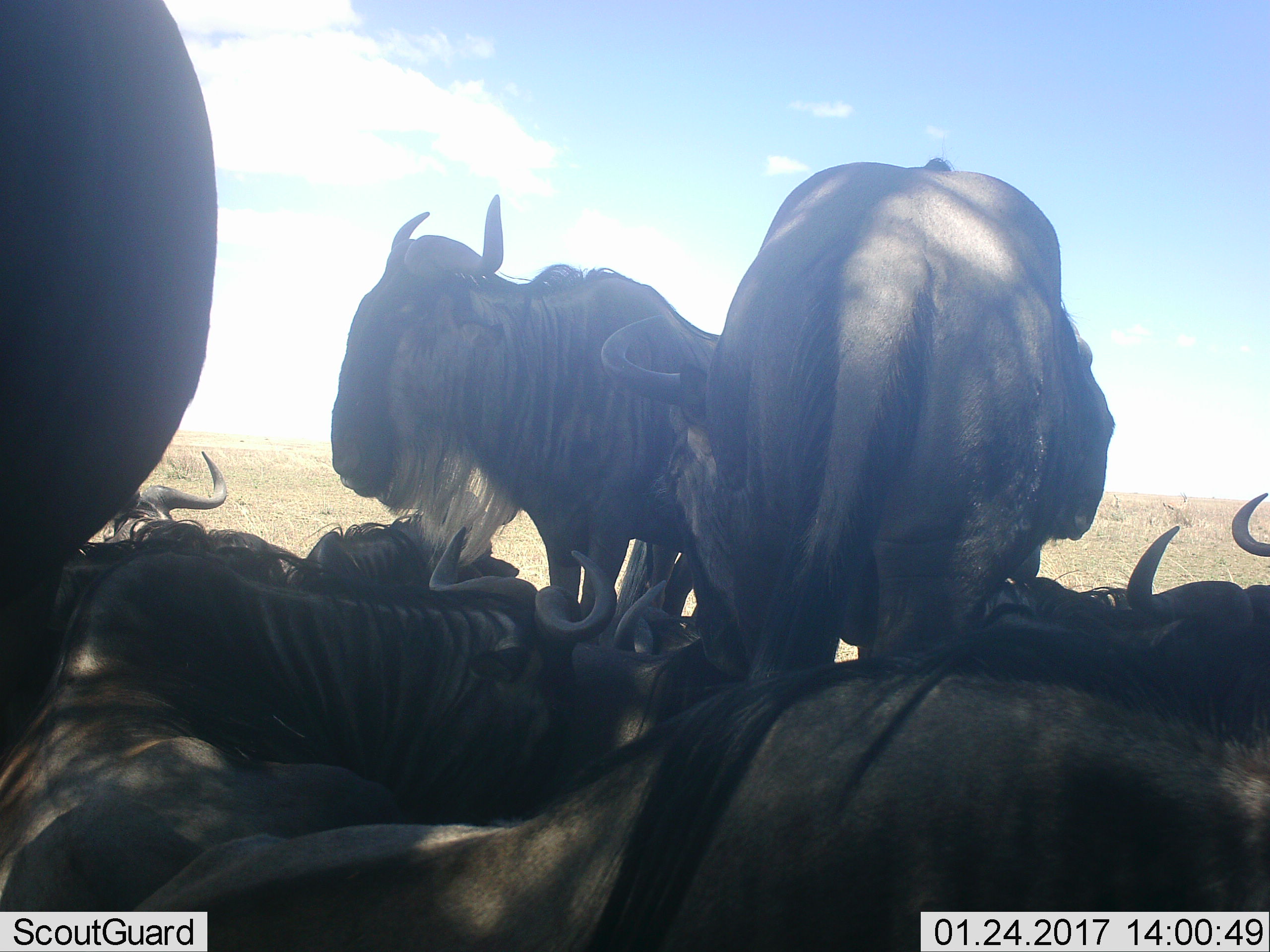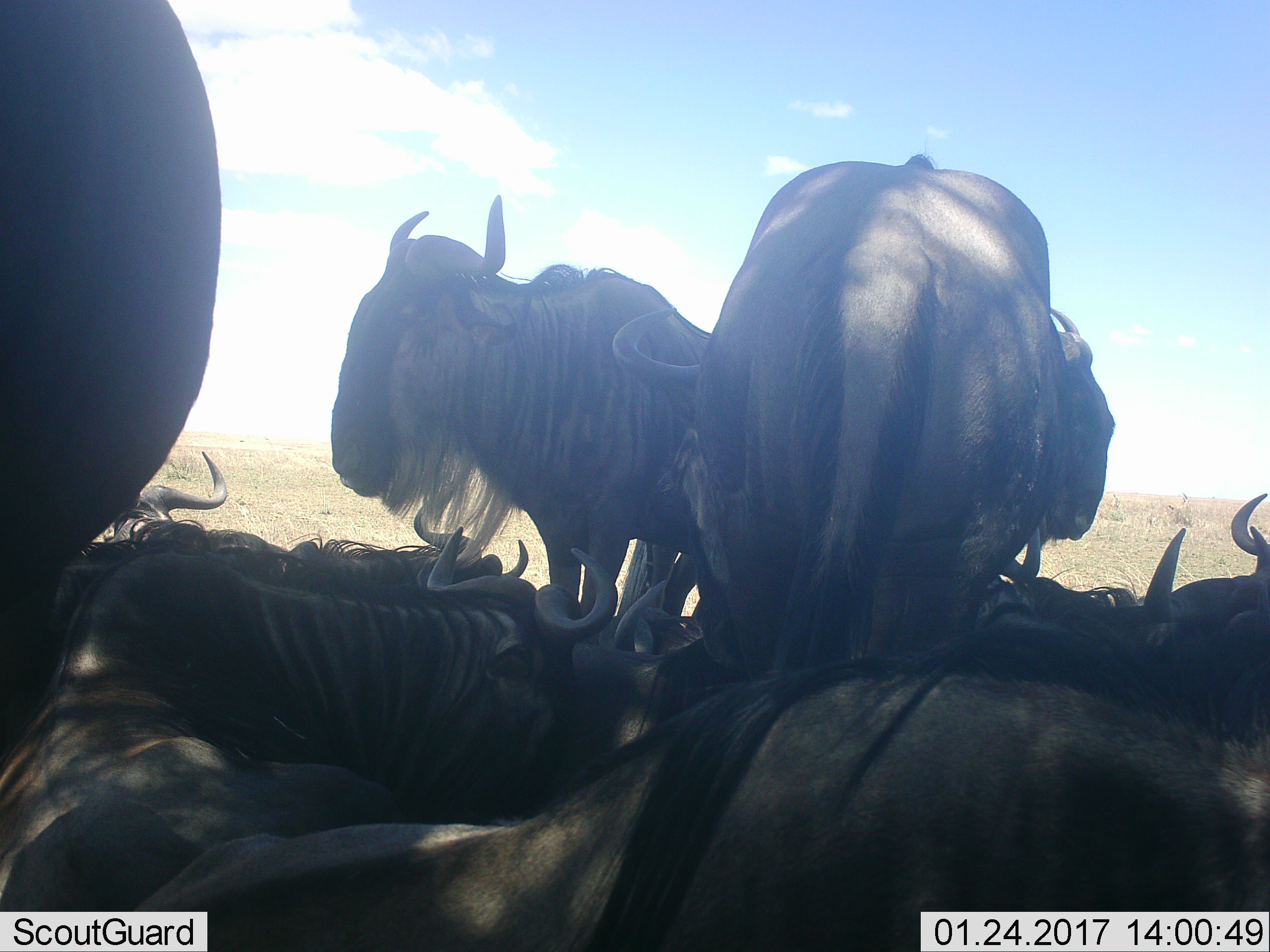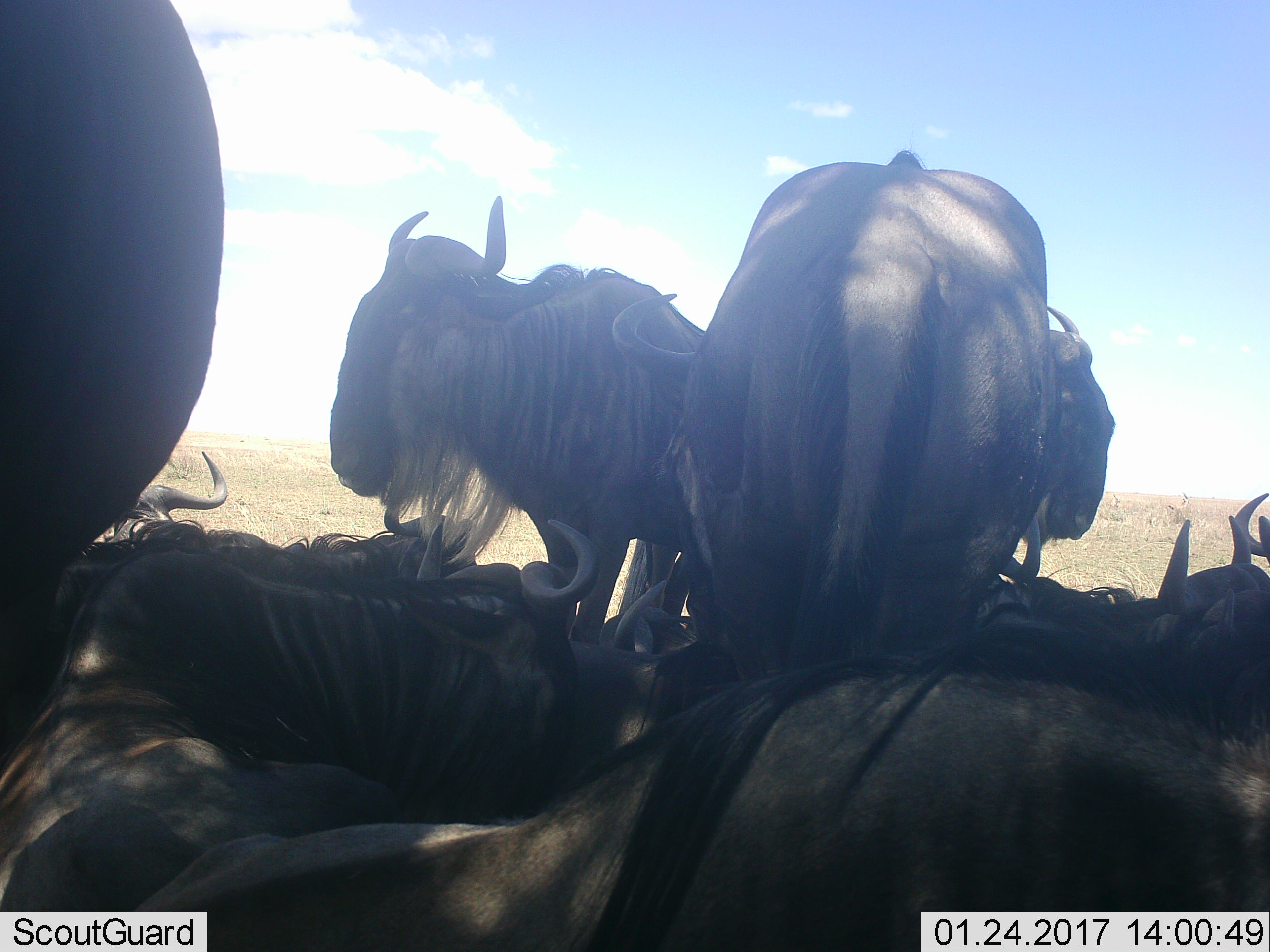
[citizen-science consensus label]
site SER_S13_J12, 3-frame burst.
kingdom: Animalia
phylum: Chordata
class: Mammalia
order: Artiodactyla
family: Bovidae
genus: Connochaetes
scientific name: Connochaetes taurinus taurinus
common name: blue wildebeest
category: wildebeestblue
Wildebeestblue (blue wildebeest) (Connochaetes taurinus taurinus), count 11-50. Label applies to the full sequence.